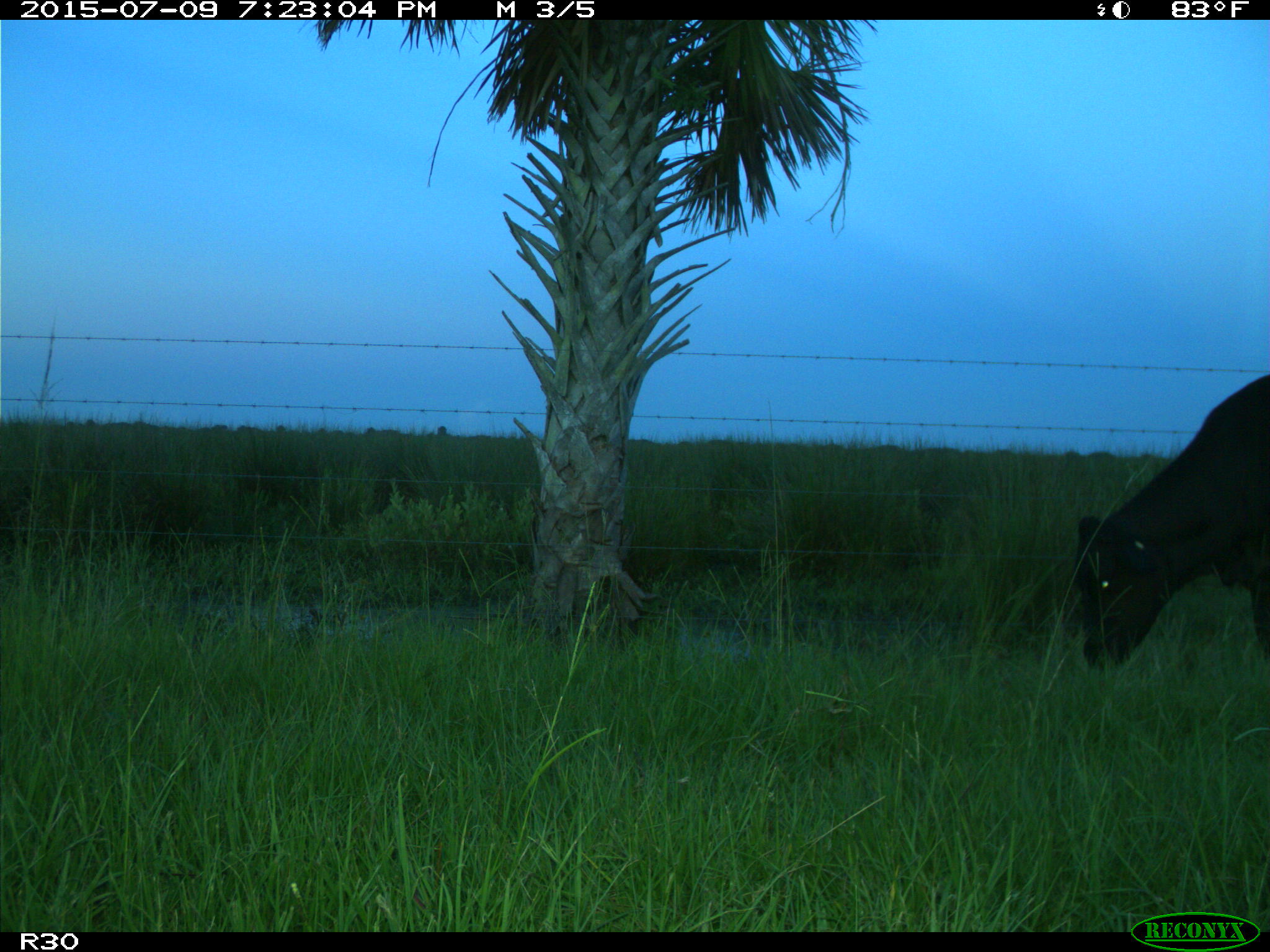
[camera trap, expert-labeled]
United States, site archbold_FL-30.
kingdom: Animalia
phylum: Chordata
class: Mammalia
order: Artiodactyla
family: Bovidae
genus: Bos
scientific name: Bos taurus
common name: domestic cow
Bos taurus (domestic cow).